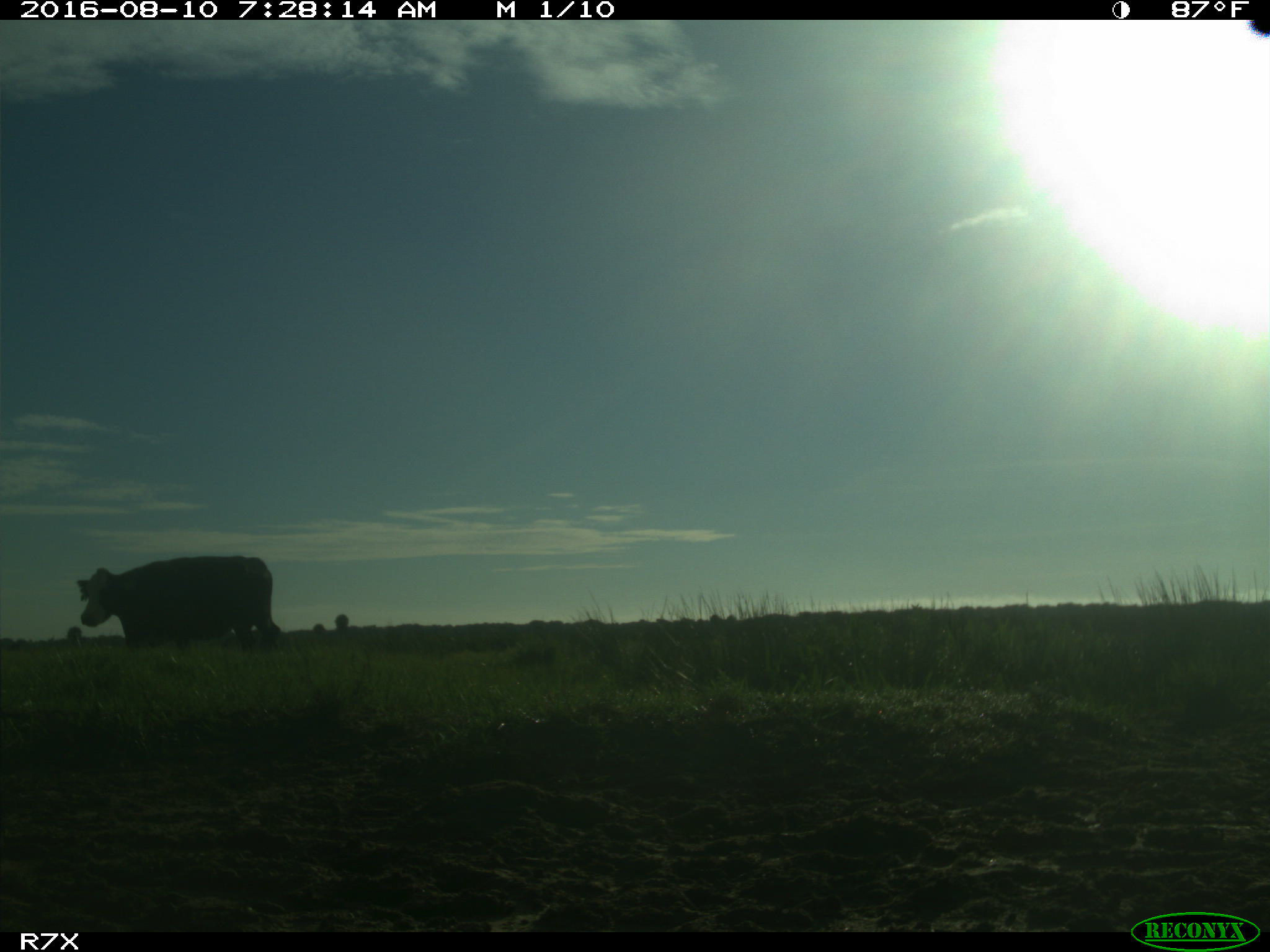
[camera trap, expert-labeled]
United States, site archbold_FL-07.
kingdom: Animalia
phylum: Chordata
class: Mammalia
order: Artiodactyla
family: Bovidae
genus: Bos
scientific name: Bos taurus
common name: domestic cow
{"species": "Bos taurus (domestic cow)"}